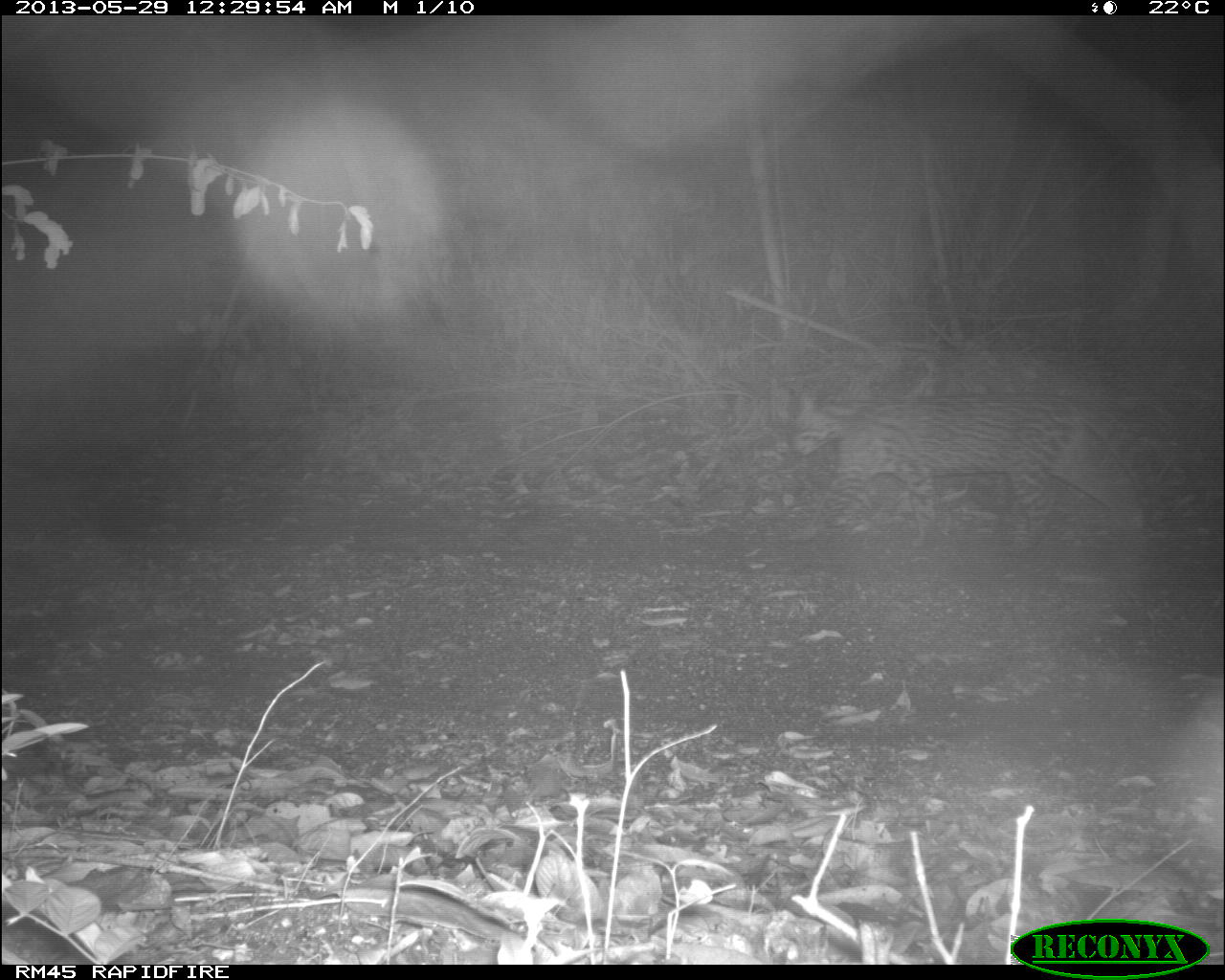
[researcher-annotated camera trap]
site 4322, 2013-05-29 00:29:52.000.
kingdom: Animalia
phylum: Chordata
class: Mammalia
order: Carnivora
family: Felidae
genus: Leopardus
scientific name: Leopardus pardalis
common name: ocelot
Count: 1.